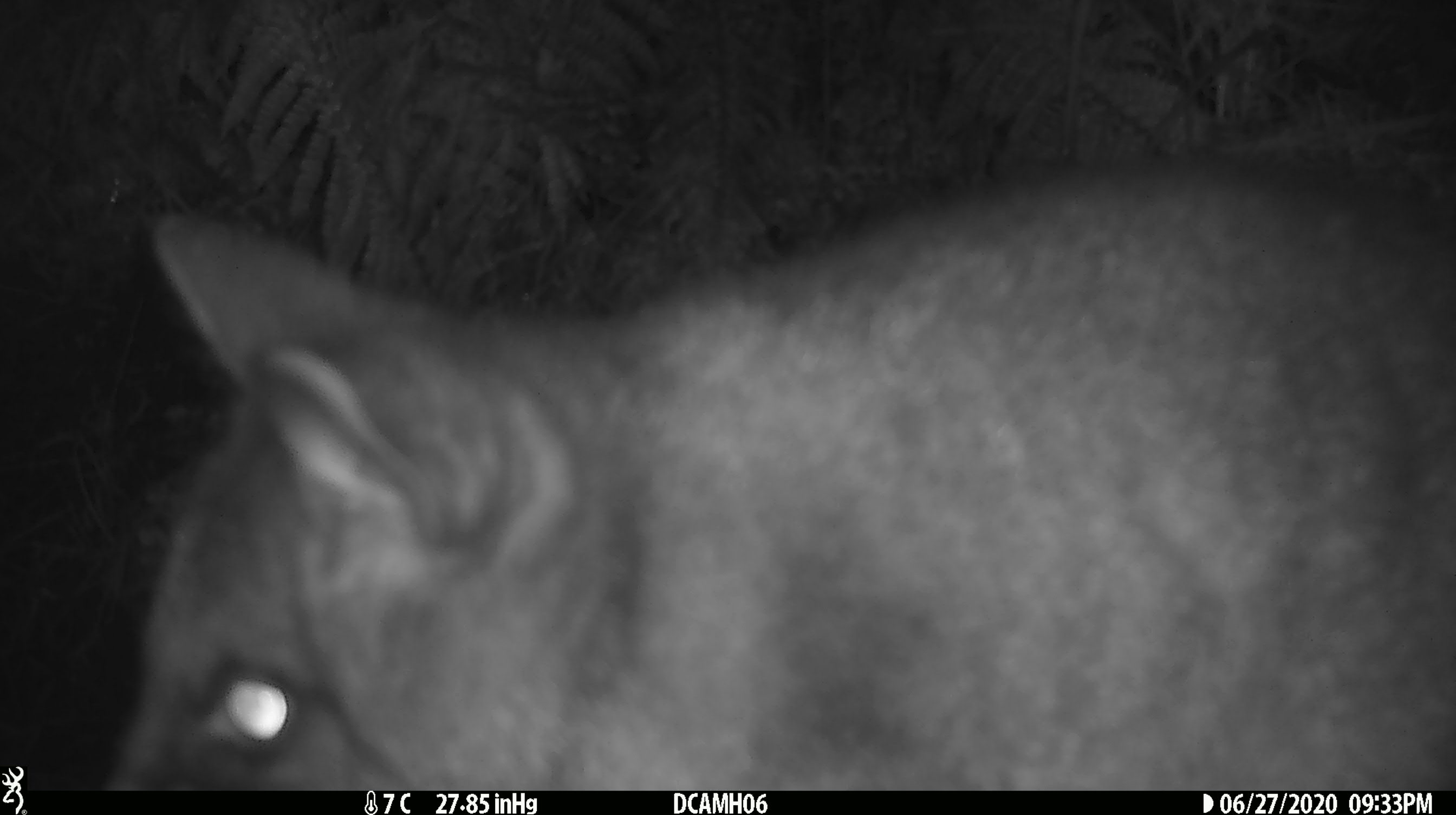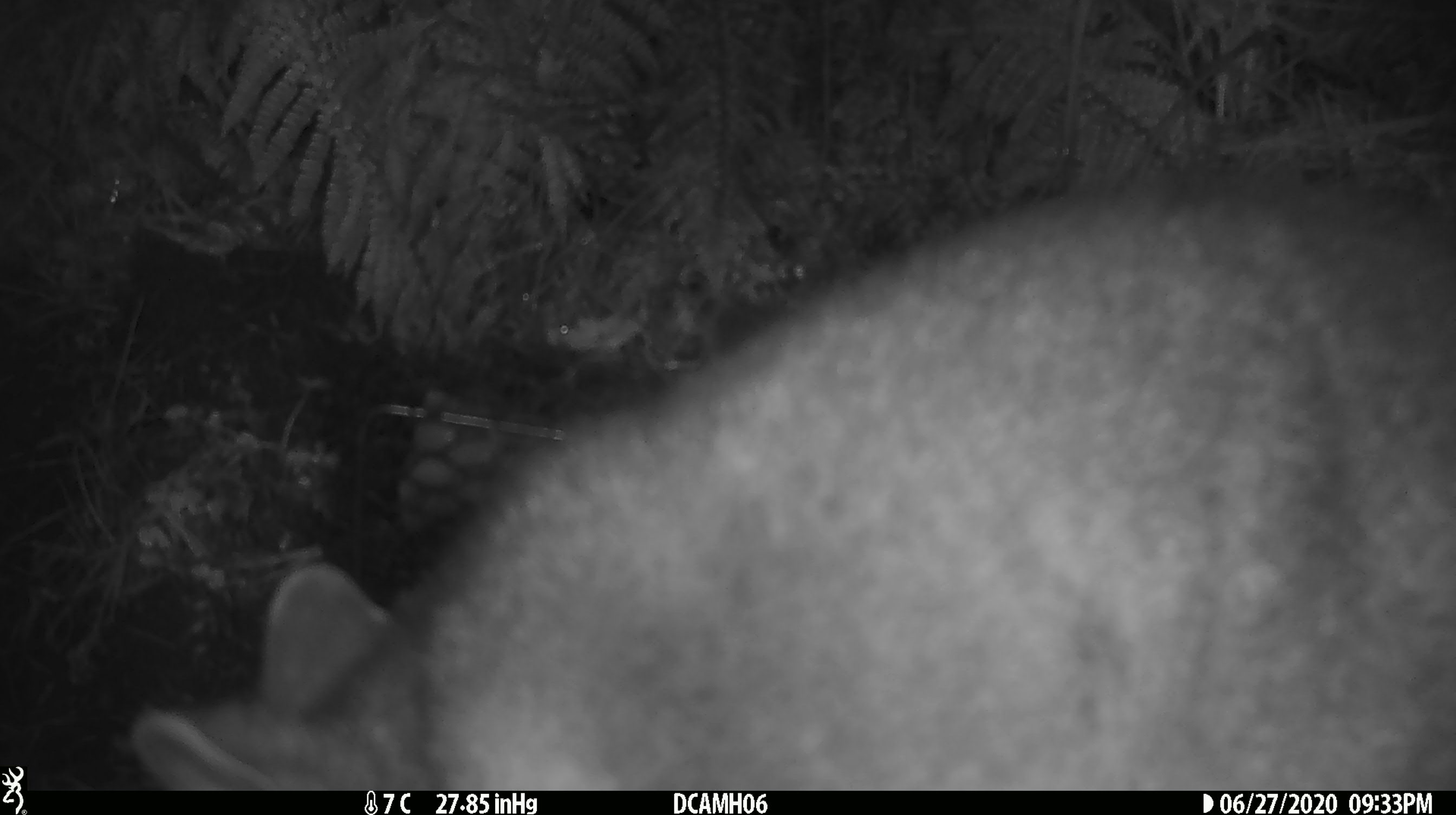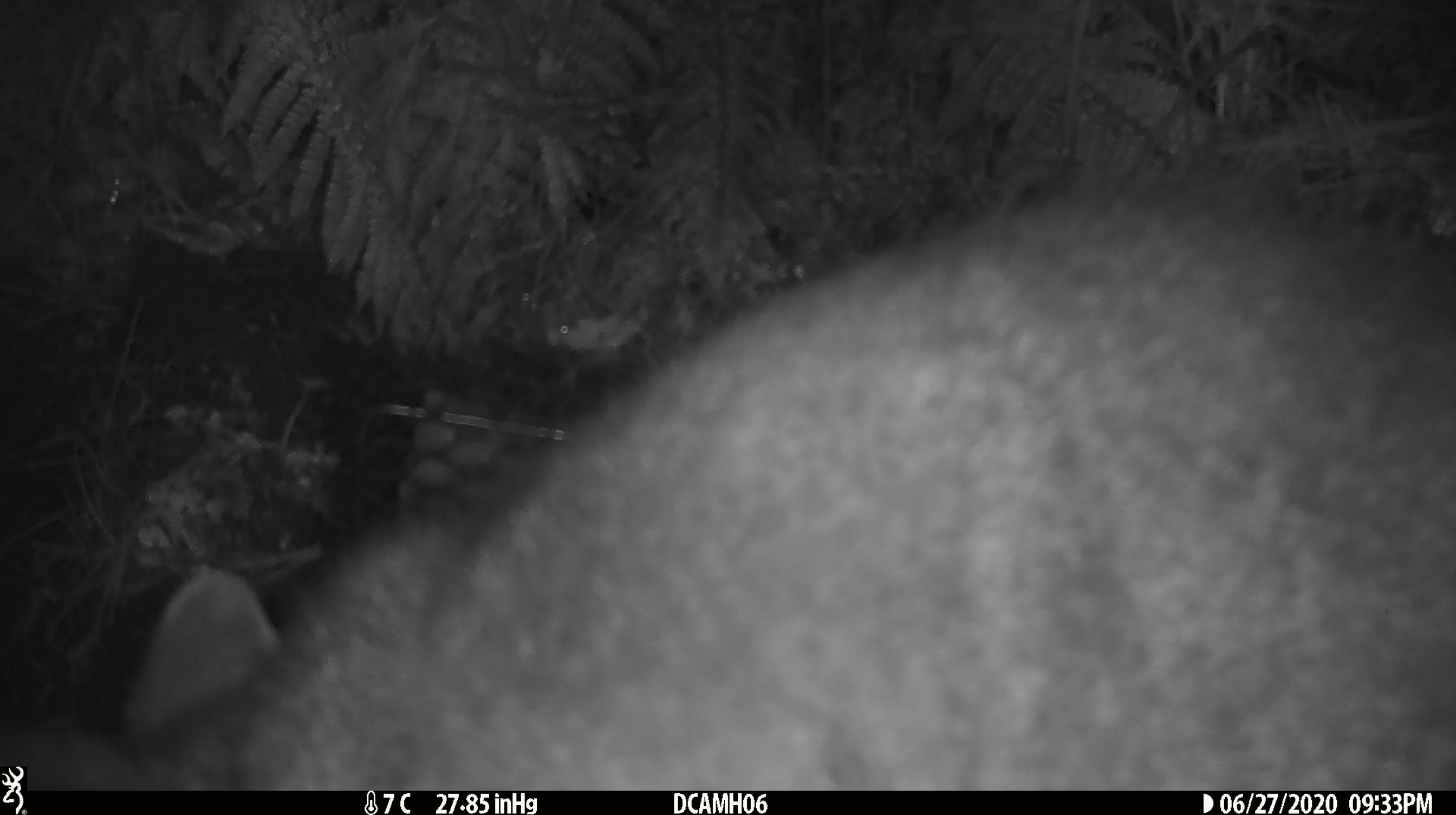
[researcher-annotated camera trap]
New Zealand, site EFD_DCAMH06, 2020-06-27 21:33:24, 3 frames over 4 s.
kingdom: Animalia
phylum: Chordata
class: Mammalia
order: Diprotodontia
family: Phalangeridae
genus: Trichosurus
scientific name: Trichosurus vulpecula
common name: common brushtail possum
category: possum